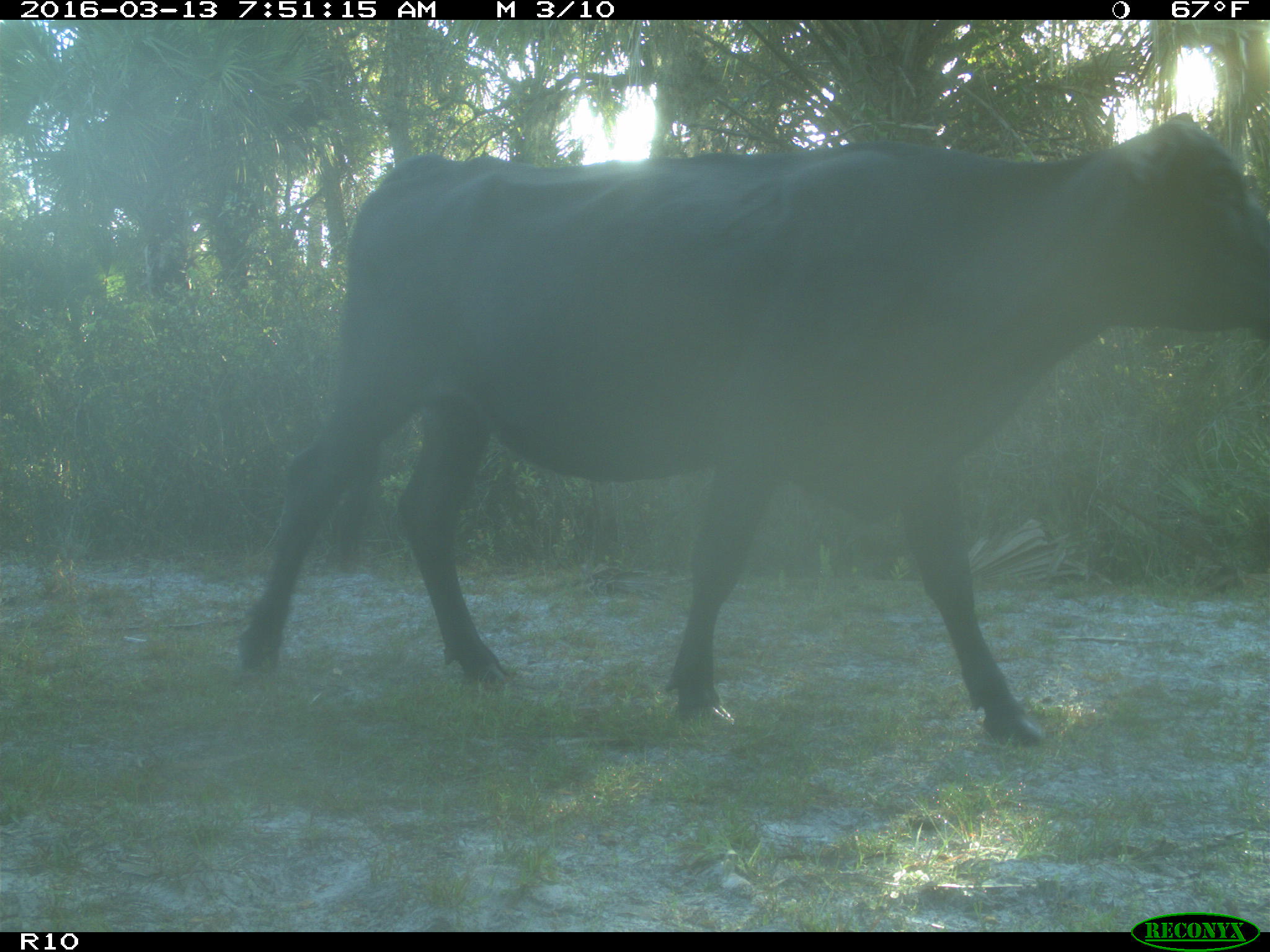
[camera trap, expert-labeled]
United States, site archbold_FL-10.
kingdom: Animalia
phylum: Chordata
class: Mammalia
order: Artiodactyla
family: Bovidae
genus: Bos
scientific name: Bos taurus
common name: domestic cow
Bos taurus (domestic cow).